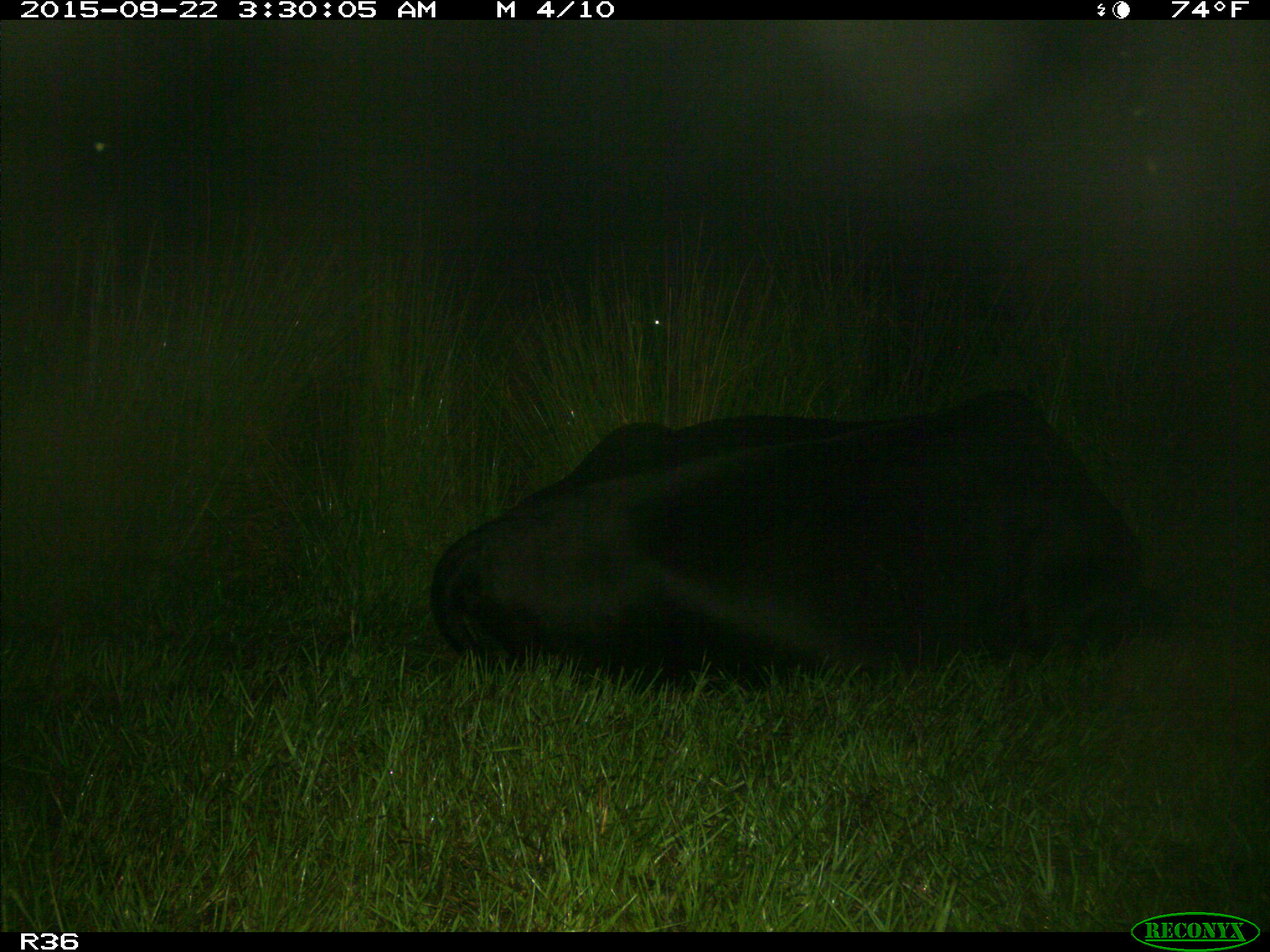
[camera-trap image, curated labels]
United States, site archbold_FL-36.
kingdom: Animalia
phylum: Chordata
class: Mammalia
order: Artiodactyla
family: Bovidae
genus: Bos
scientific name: Bos taurus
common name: domestic cow